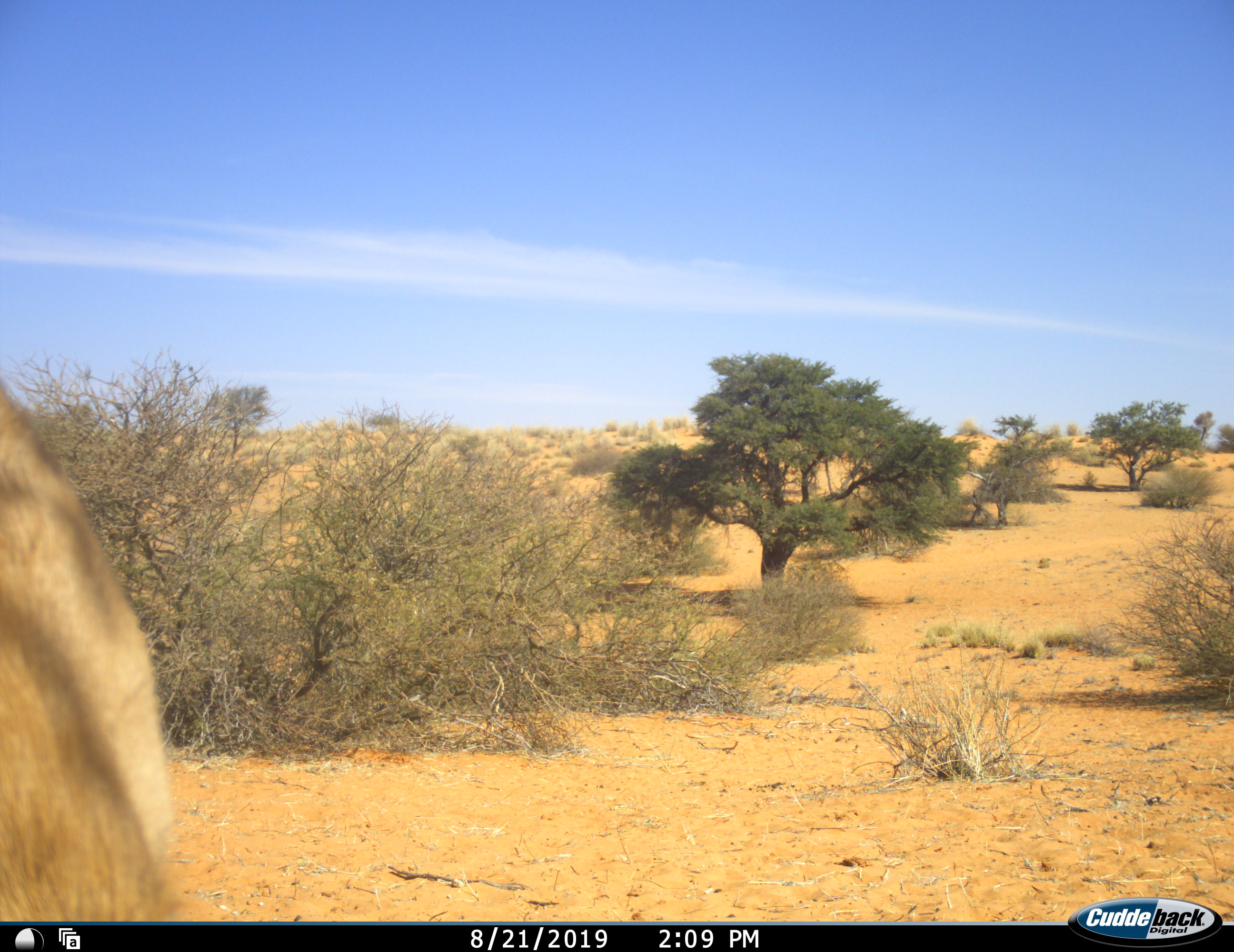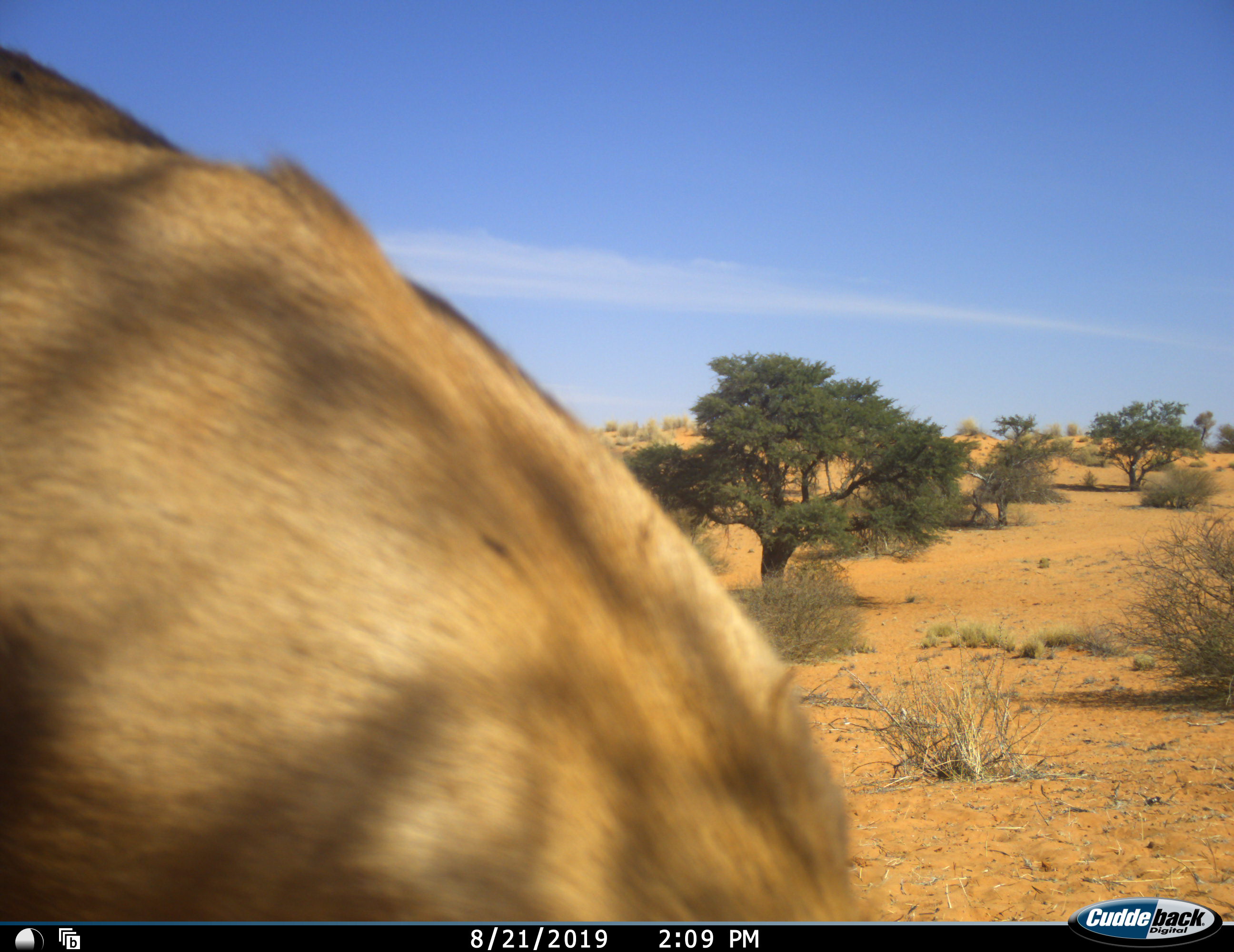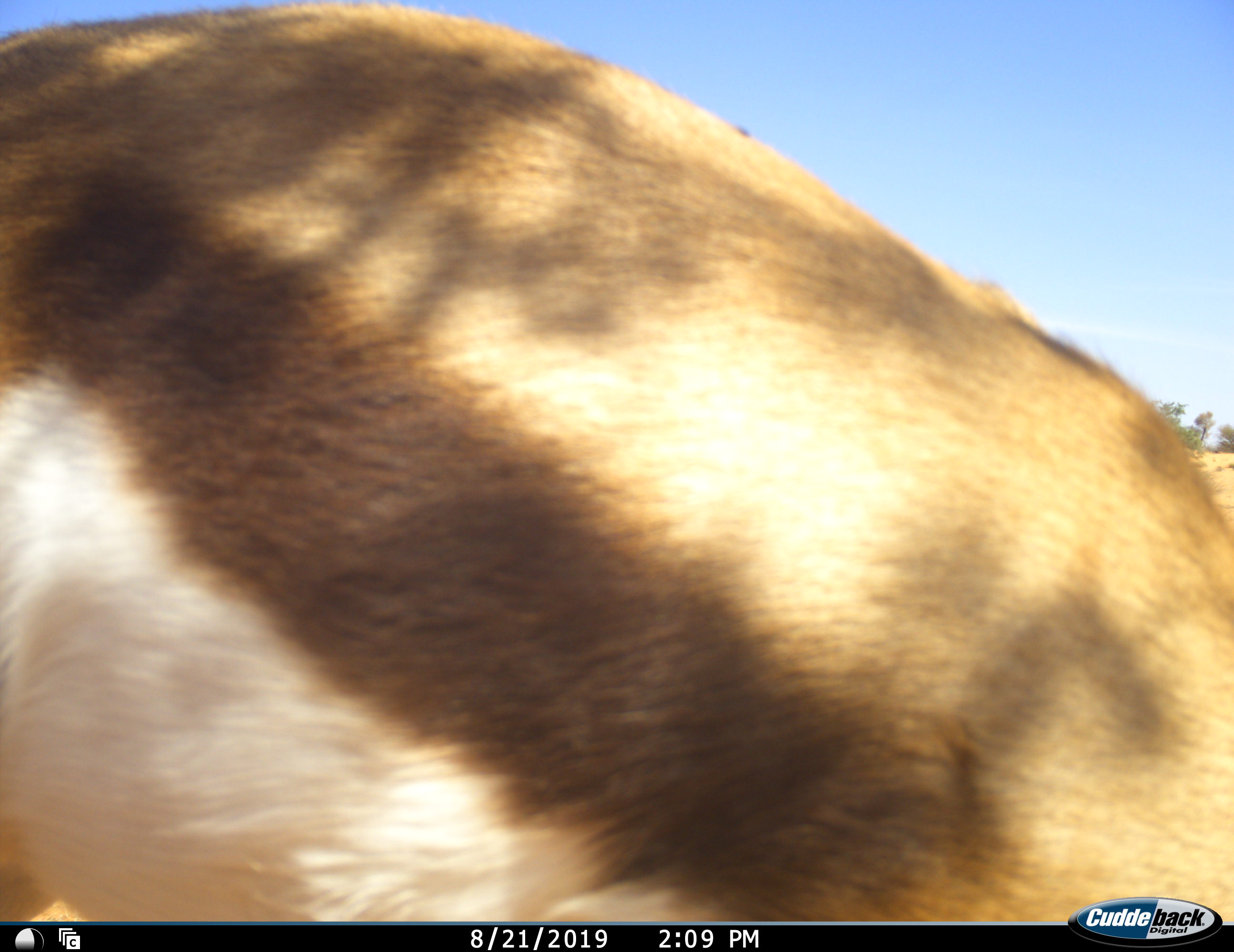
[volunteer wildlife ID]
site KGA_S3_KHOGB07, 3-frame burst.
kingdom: Animalia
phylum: Chordata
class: Mammalia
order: Artiodactyla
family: Bovidae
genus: Antidorcas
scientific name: Antidorcas marsupialis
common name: springbok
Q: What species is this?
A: Springbok (Antidorcas marsupialis).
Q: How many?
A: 1.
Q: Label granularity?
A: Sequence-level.